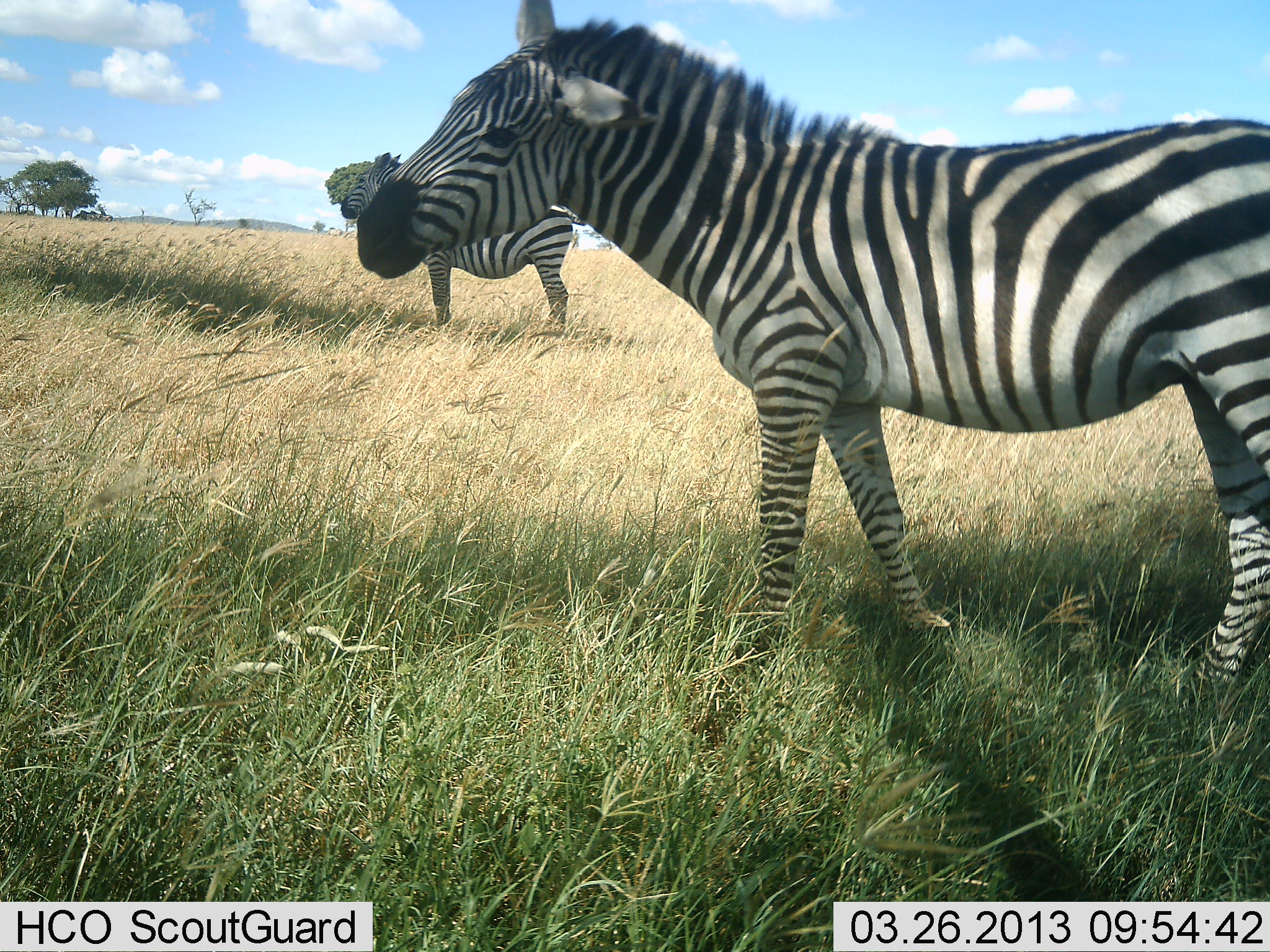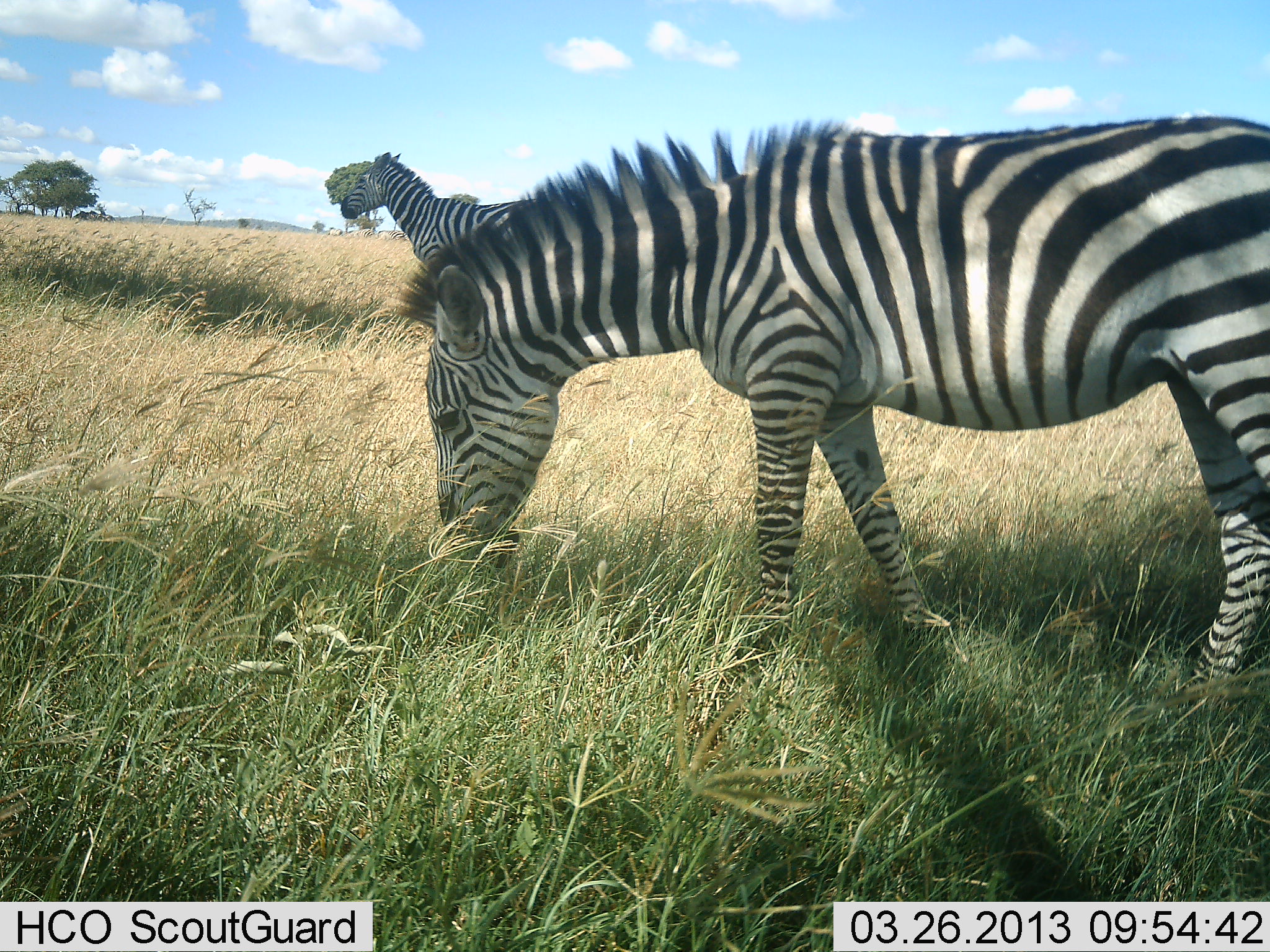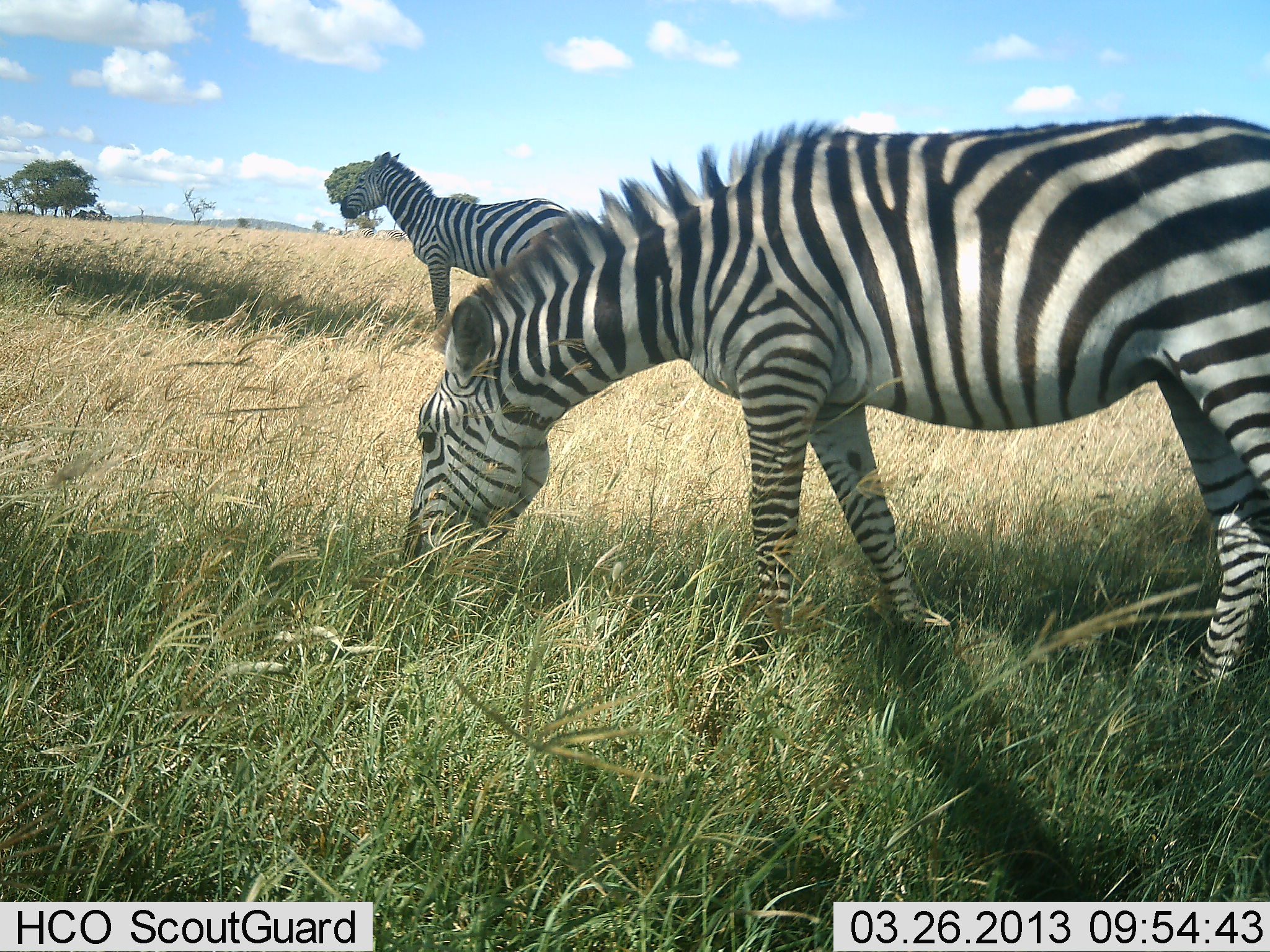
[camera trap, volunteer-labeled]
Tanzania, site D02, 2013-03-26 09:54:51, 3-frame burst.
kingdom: Animalia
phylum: Chordata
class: Mammalia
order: Perissodactyla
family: Equidae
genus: Equus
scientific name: Equus quagga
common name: plains zebra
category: zebra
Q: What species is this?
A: Zebra (plains zebra) (Equus quagga).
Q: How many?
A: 2.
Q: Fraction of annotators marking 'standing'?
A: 80%.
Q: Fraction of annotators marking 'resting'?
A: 0%.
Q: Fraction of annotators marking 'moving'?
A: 0%.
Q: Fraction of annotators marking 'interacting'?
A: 0%.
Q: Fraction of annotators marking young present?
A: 0%.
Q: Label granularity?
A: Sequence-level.